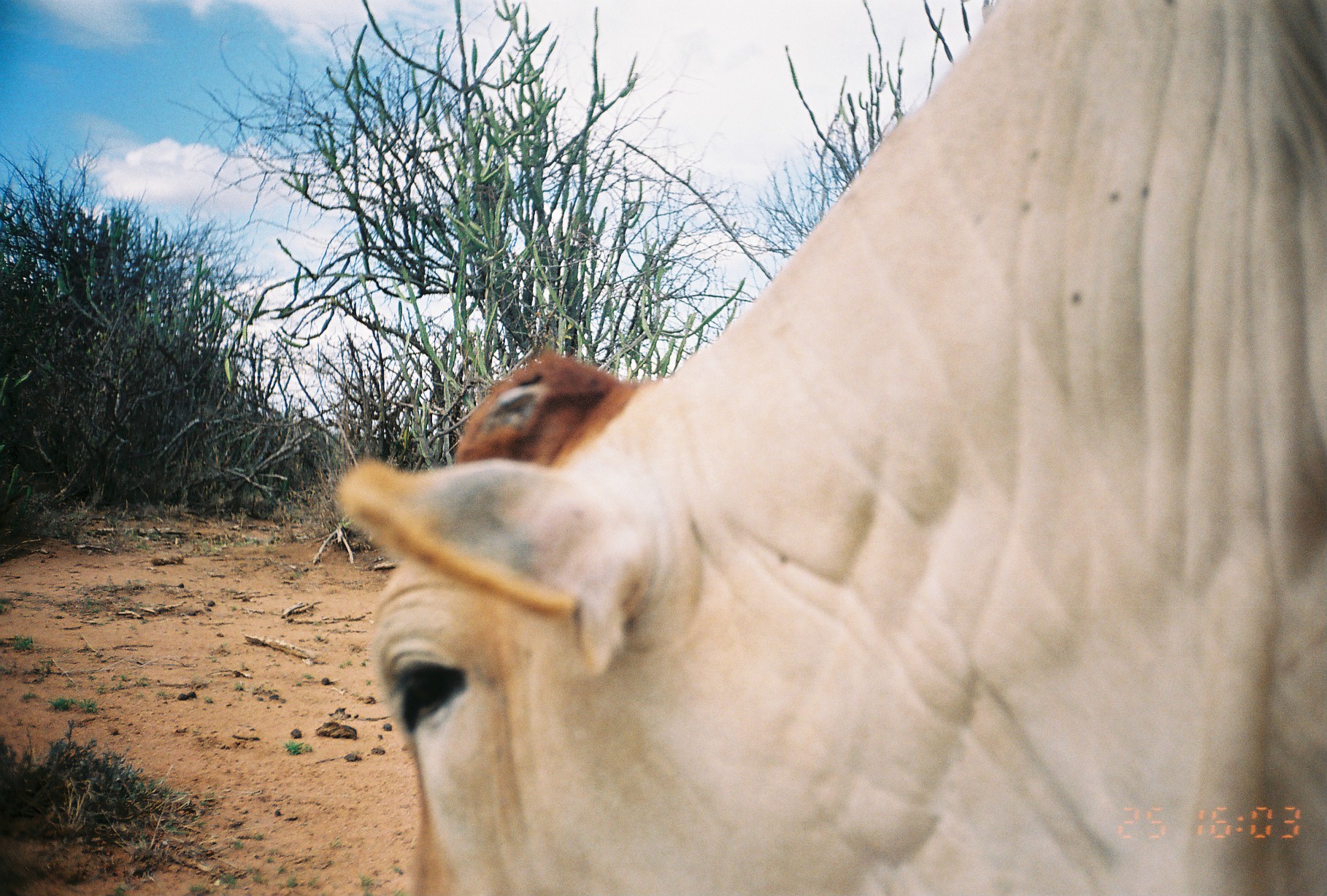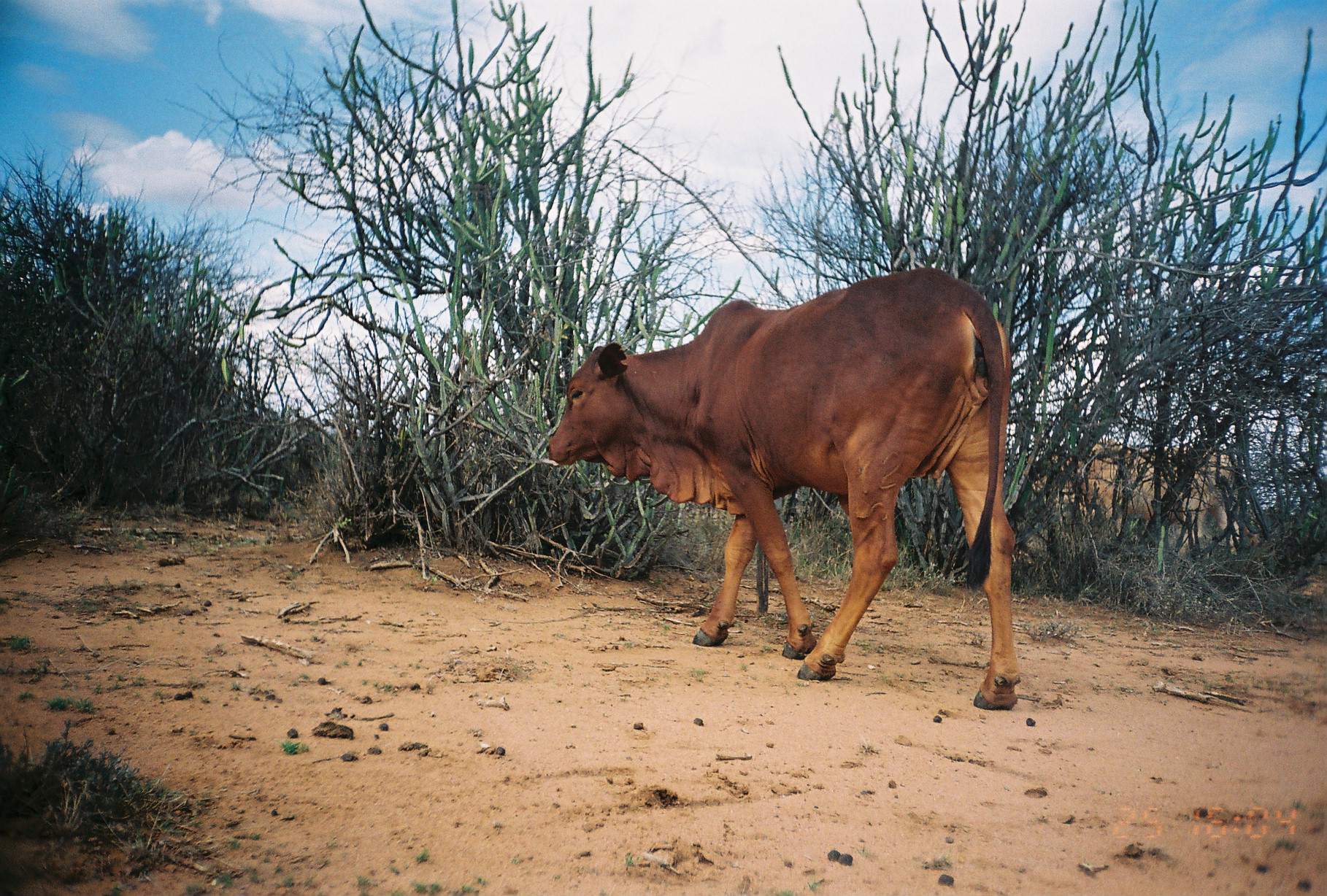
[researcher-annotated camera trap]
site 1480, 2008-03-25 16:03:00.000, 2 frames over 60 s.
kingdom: Animalia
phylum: Chordata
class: Mammalia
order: Artiodactyla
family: Bovidae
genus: Bos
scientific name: Bos taurus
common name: domestic cattle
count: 1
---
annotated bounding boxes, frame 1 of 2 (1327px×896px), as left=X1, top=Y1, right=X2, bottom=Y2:
bos taurus: left=335, top=2, right=1327, bottom=896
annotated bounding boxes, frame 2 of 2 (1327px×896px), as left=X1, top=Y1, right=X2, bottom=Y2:
bos taurus: left=546, top=267, right=1023, bottom=711; left=1032, top=438, right=1259, bottom=559